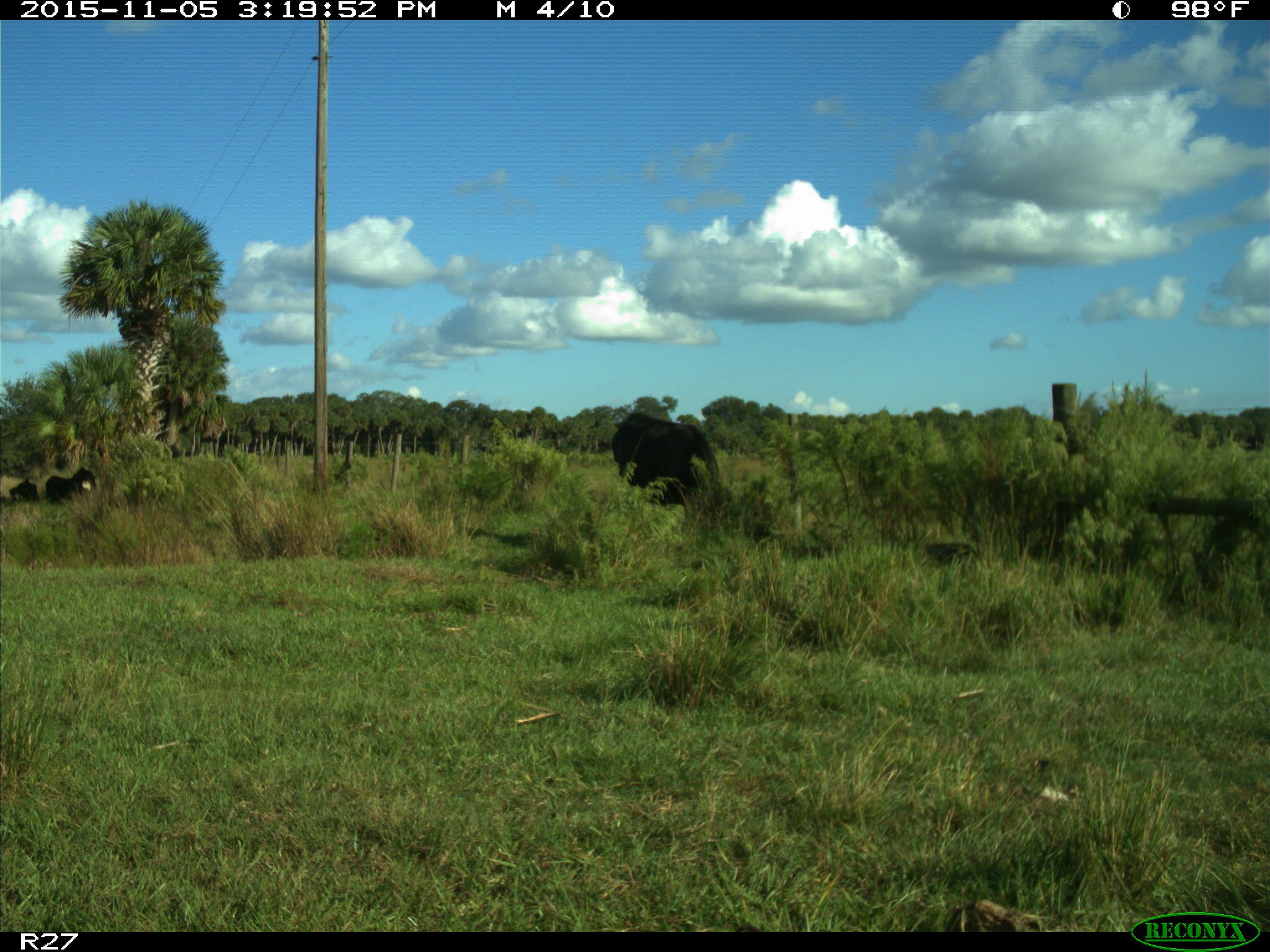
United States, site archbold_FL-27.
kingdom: Animalia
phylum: Chordata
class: Mammalia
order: Artiodactyla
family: Bovidae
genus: Bos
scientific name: Bos taurus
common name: domestic cow